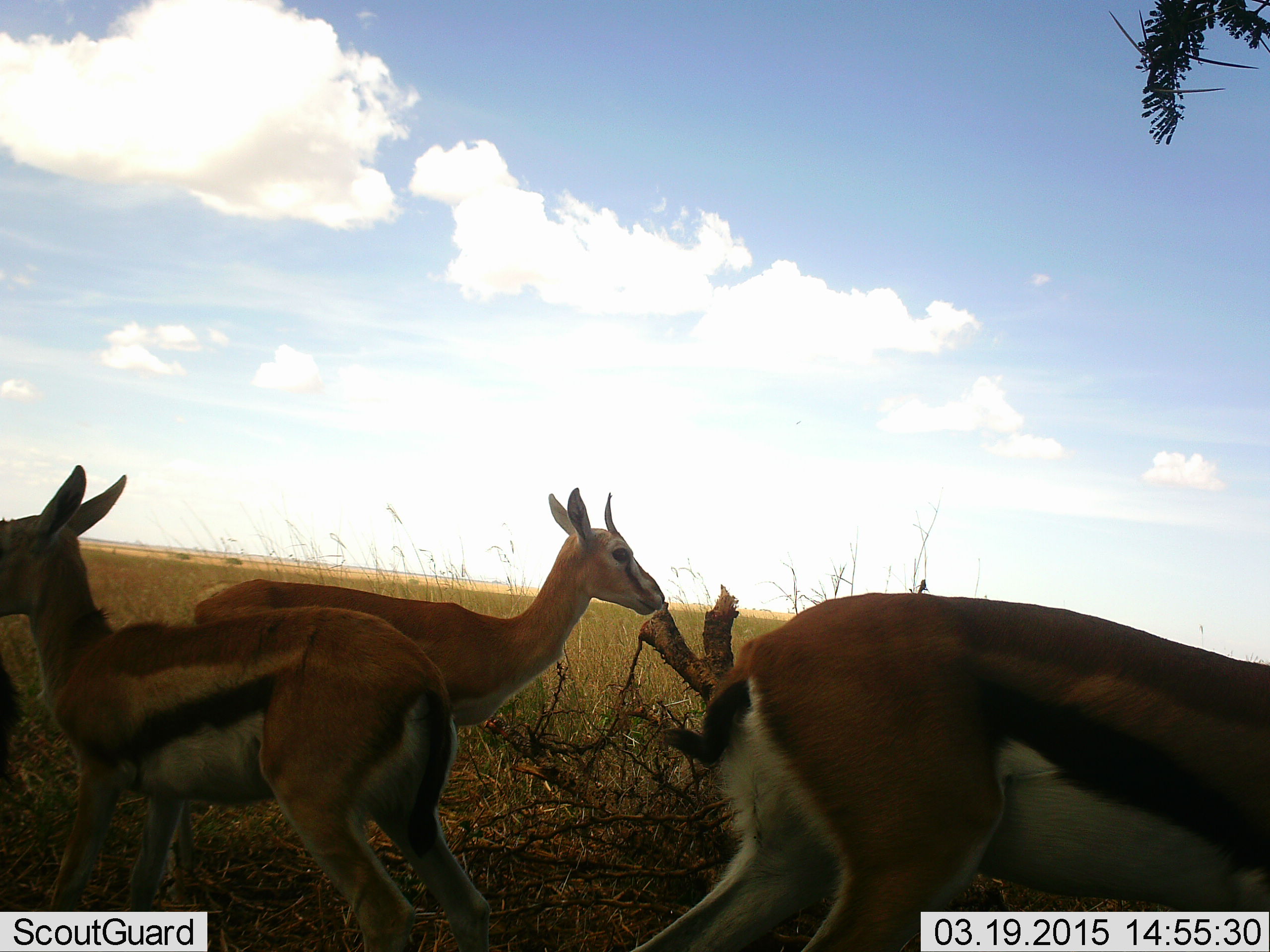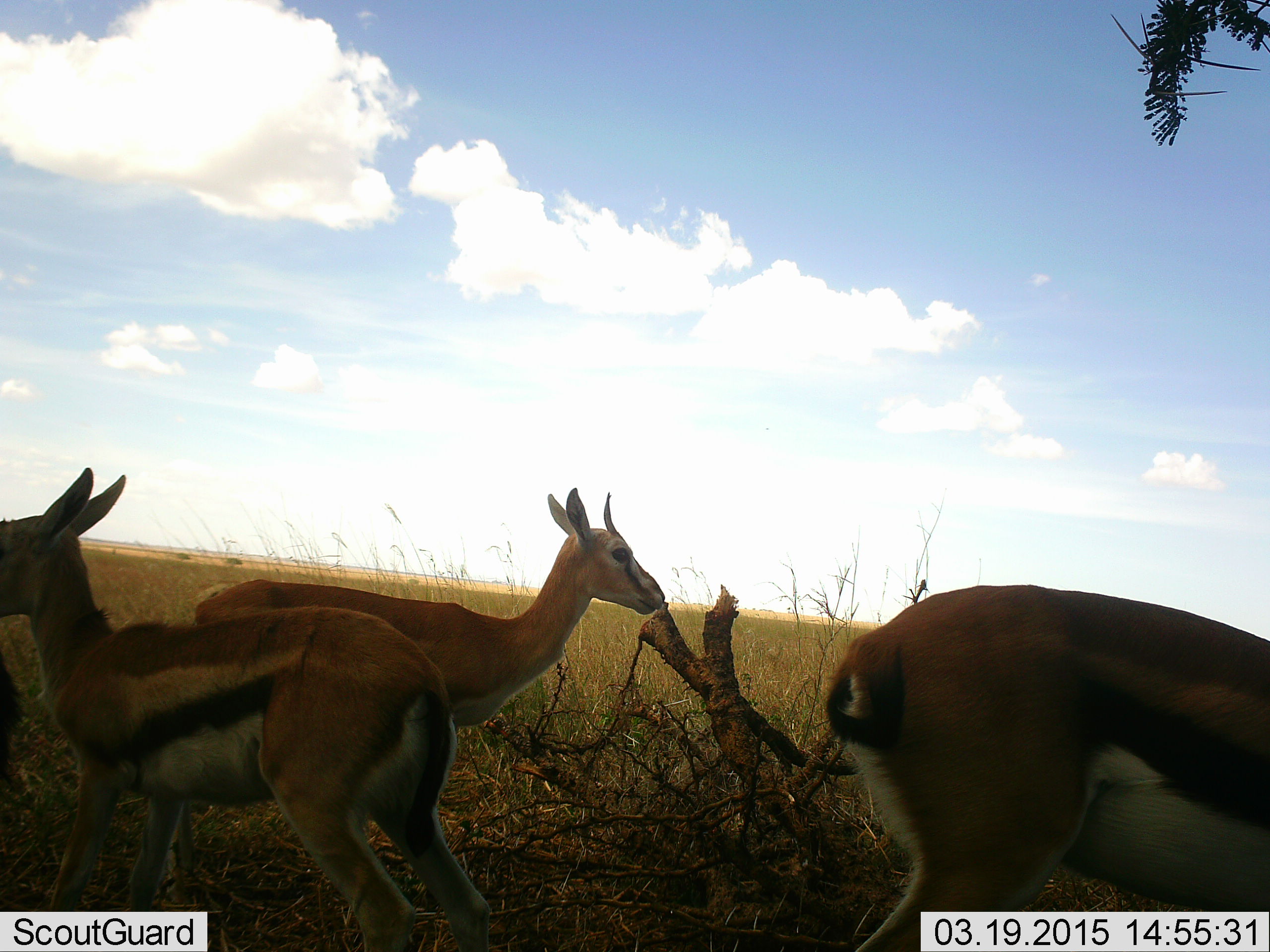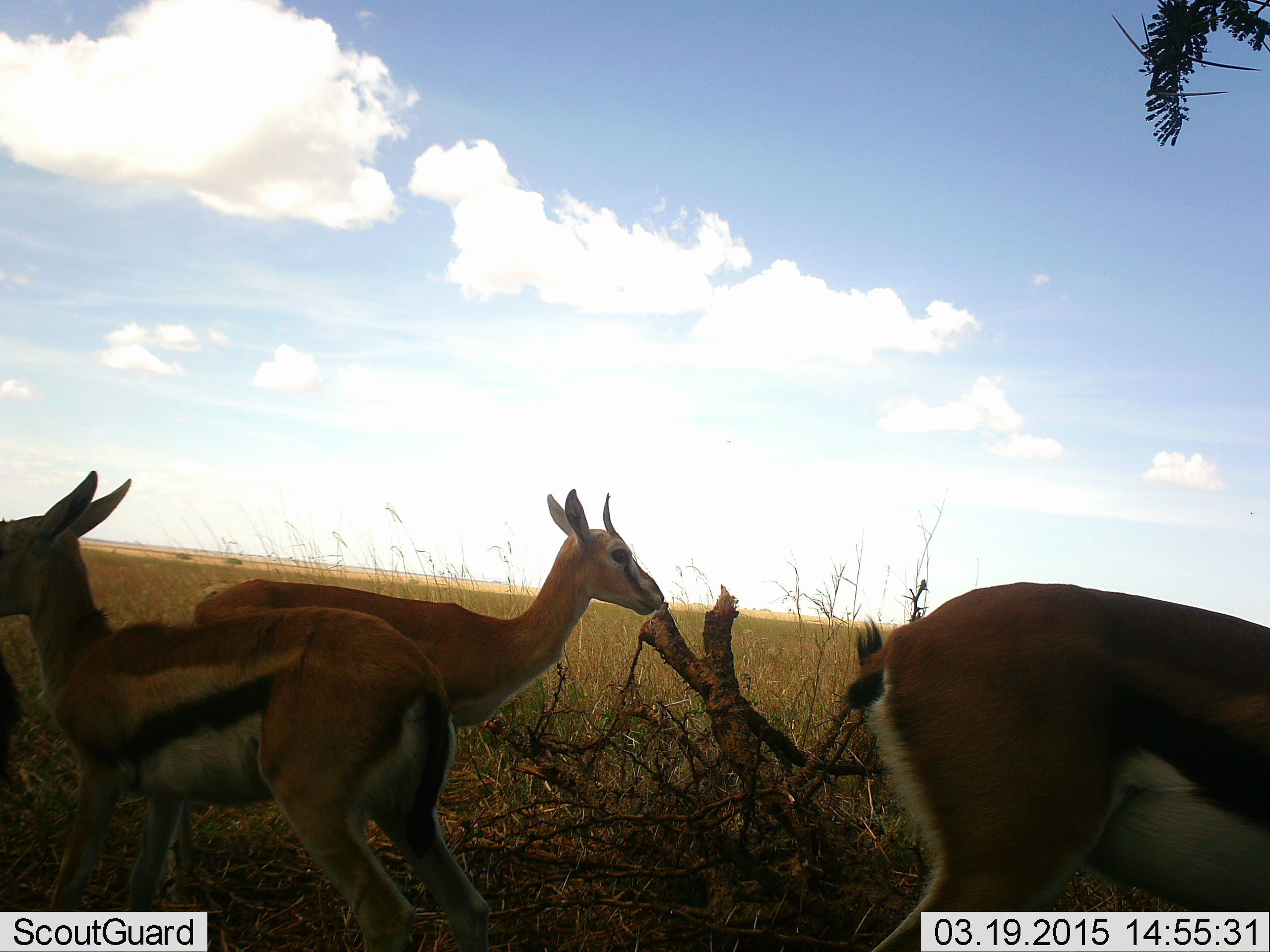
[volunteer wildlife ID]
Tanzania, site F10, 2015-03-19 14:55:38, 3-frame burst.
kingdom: Animalia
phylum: Chordata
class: Mammalia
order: Artiodactyla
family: Bovidae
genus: Eudorcas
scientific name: Eudorcas thomsonii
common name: thomson's gazelle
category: gazellethomsons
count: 3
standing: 100%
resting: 0%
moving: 40%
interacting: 0%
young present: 0%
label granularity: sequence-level